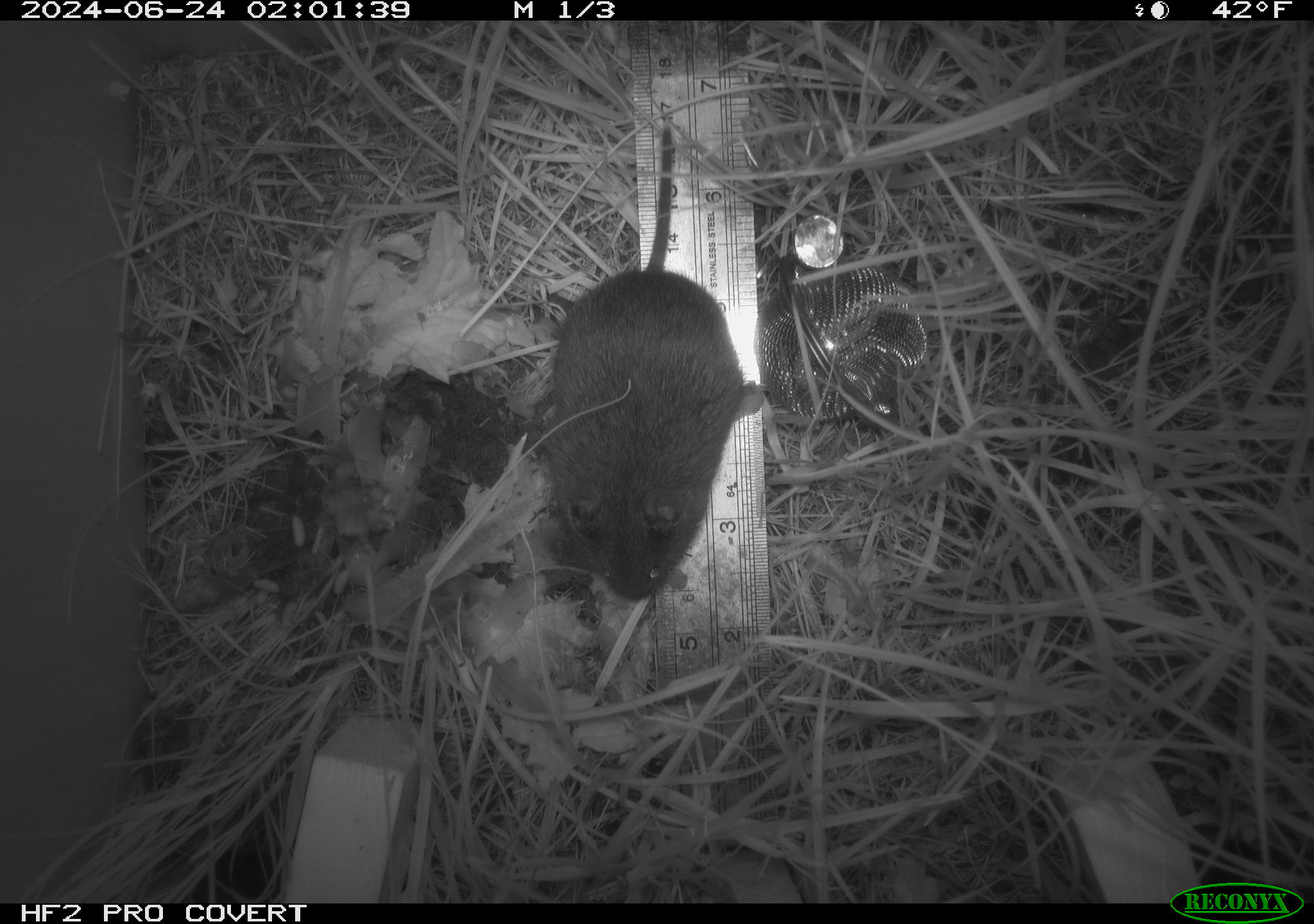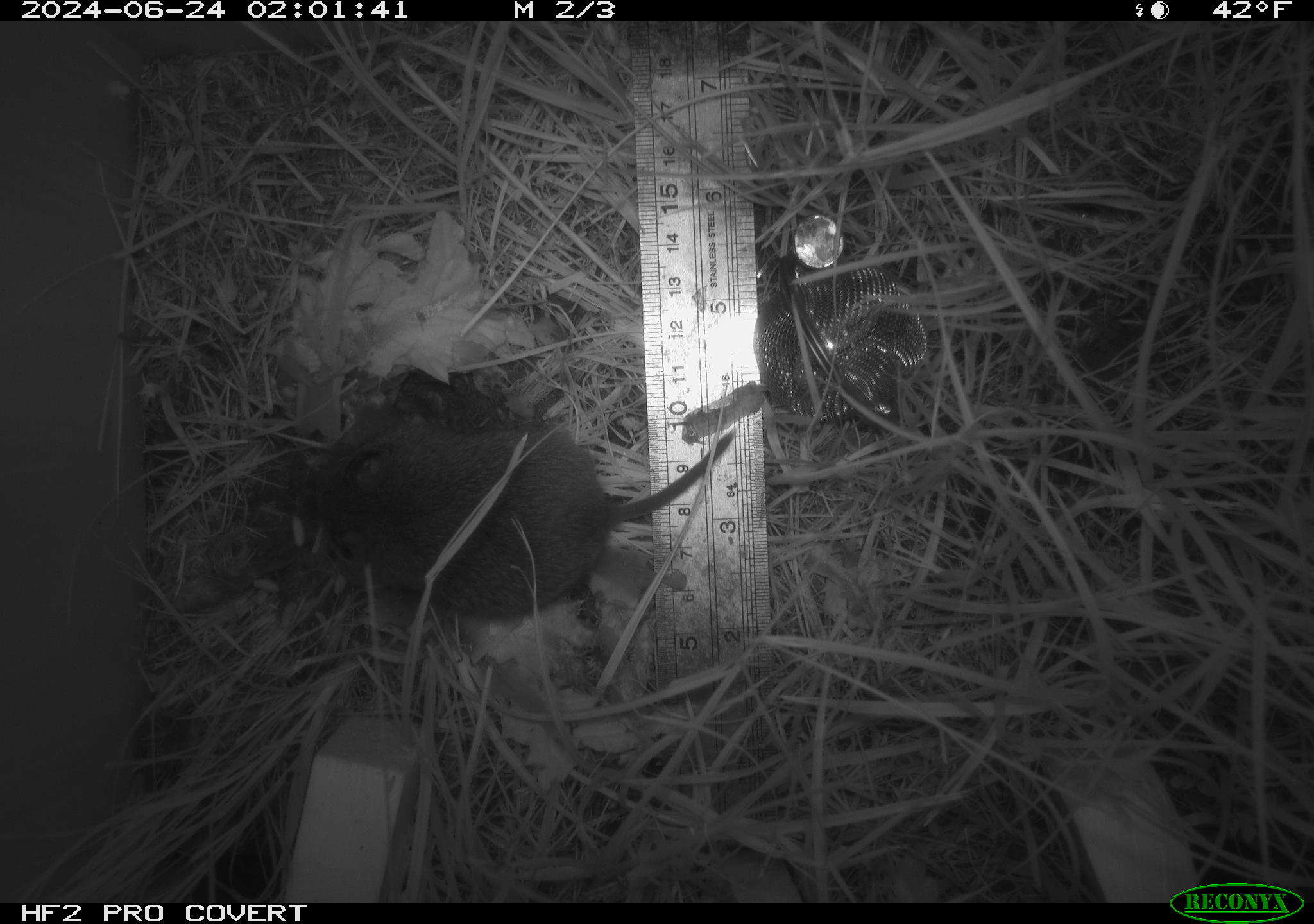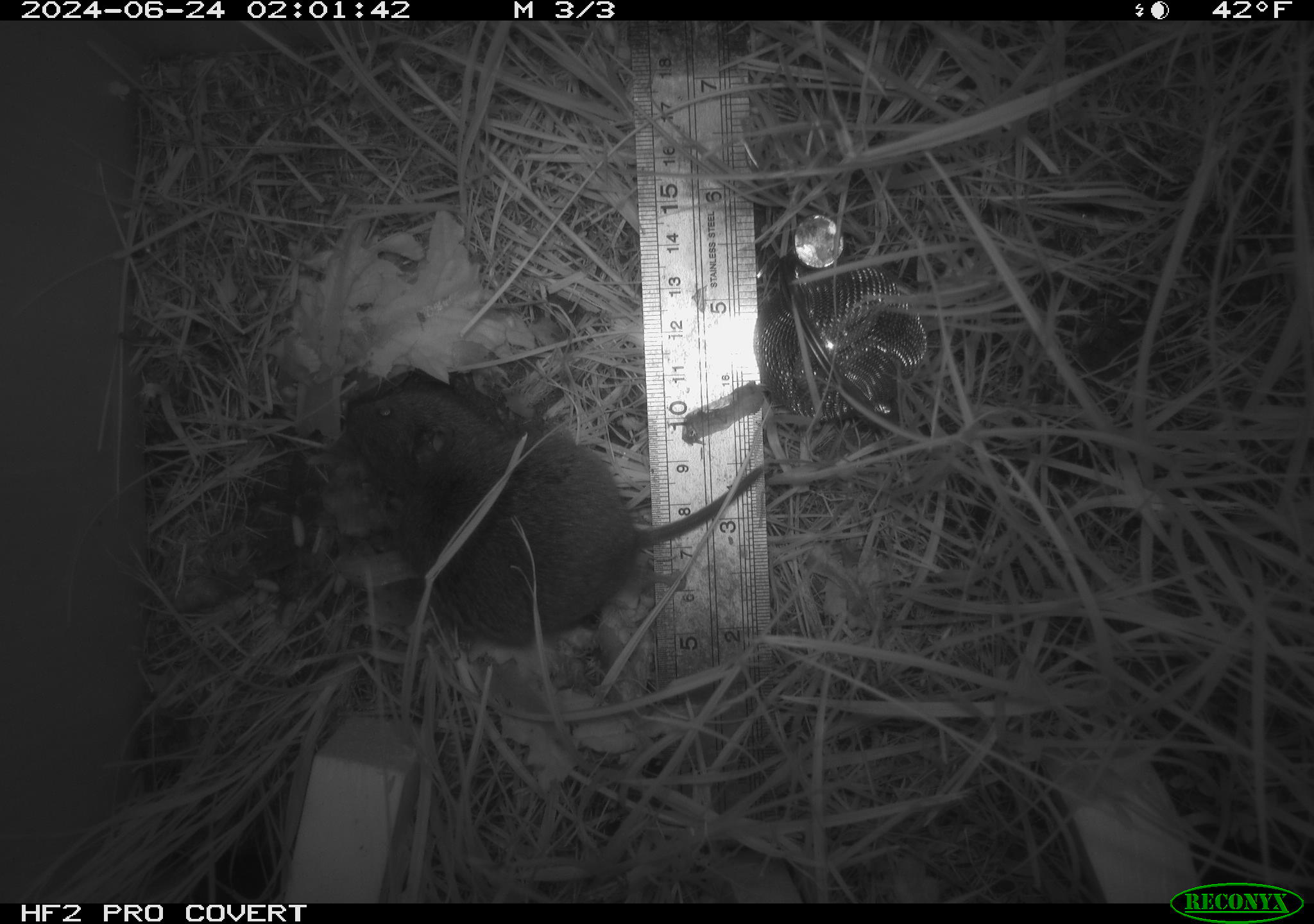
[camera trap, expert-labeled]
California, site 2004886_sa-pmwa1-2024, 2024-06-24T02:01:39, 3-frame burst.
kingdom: Animalia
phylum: Chordata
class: Mammalia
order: Rodentia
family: Cricetidae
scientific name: Arvicolinae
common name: voles, lemmings, and muskrats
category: arvicolinae subfamily